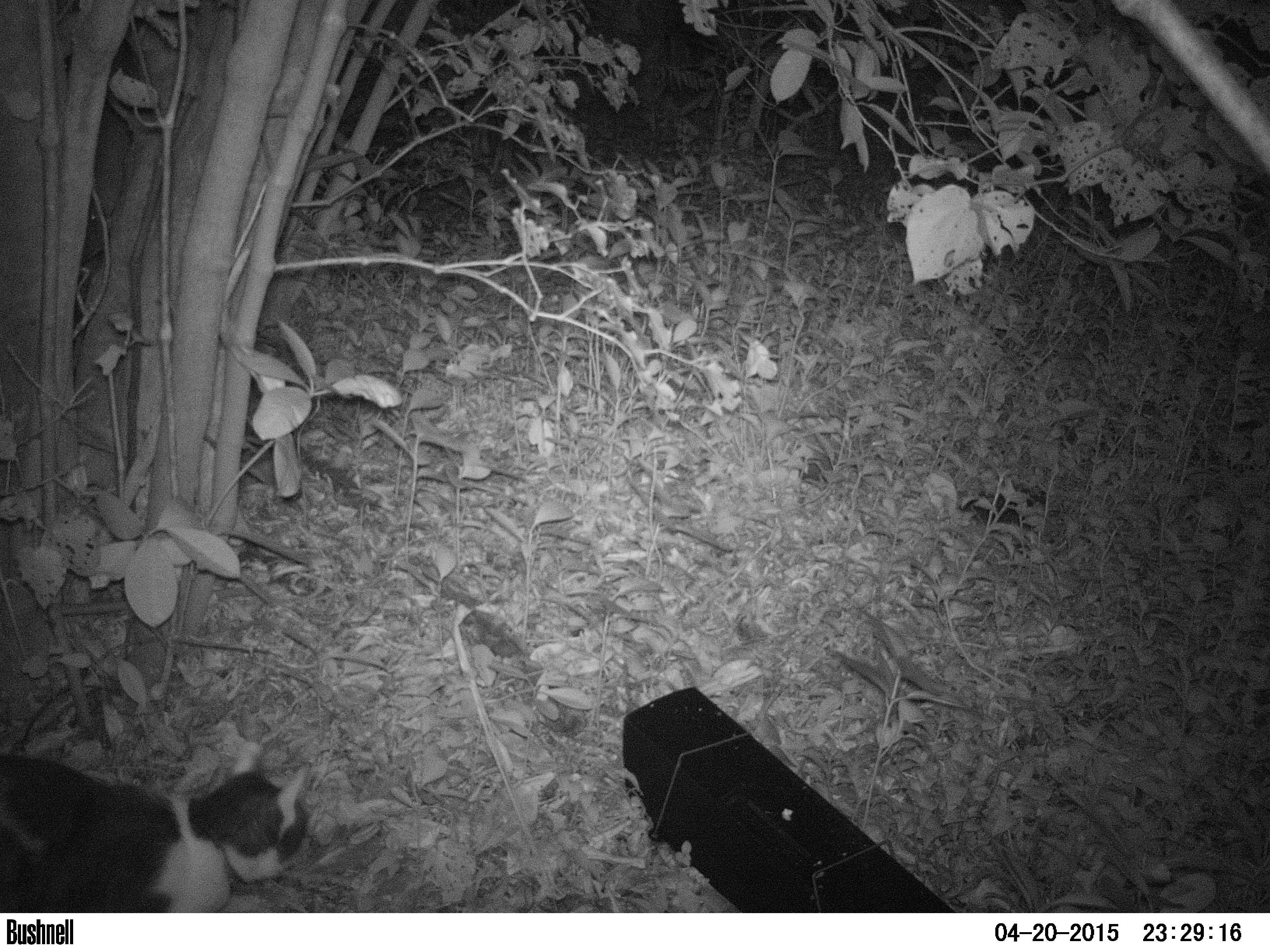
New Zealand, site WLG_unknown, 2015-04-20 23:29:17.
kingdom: Animalia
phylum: Chordata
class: Mammalia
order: Carnivora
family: Felidae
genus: Felis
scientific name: Felis catus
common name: domestic cat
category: cat